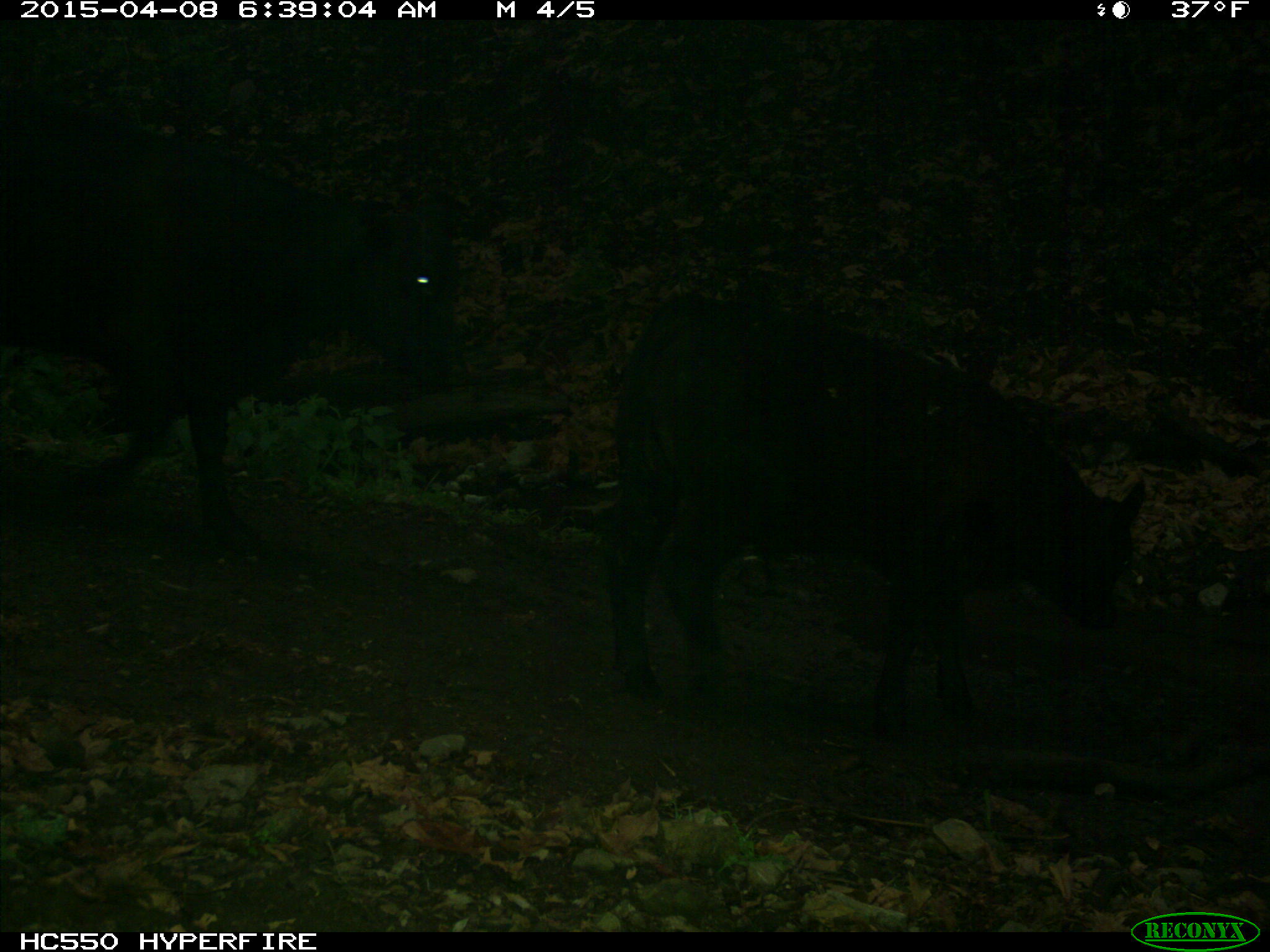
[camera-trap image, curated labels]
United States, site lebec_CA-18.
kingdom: Animalia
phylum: Chordata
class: Mammalia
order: Artiodactyla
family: Bovidae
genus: Bos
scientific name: Bos taurus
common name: domestic cow